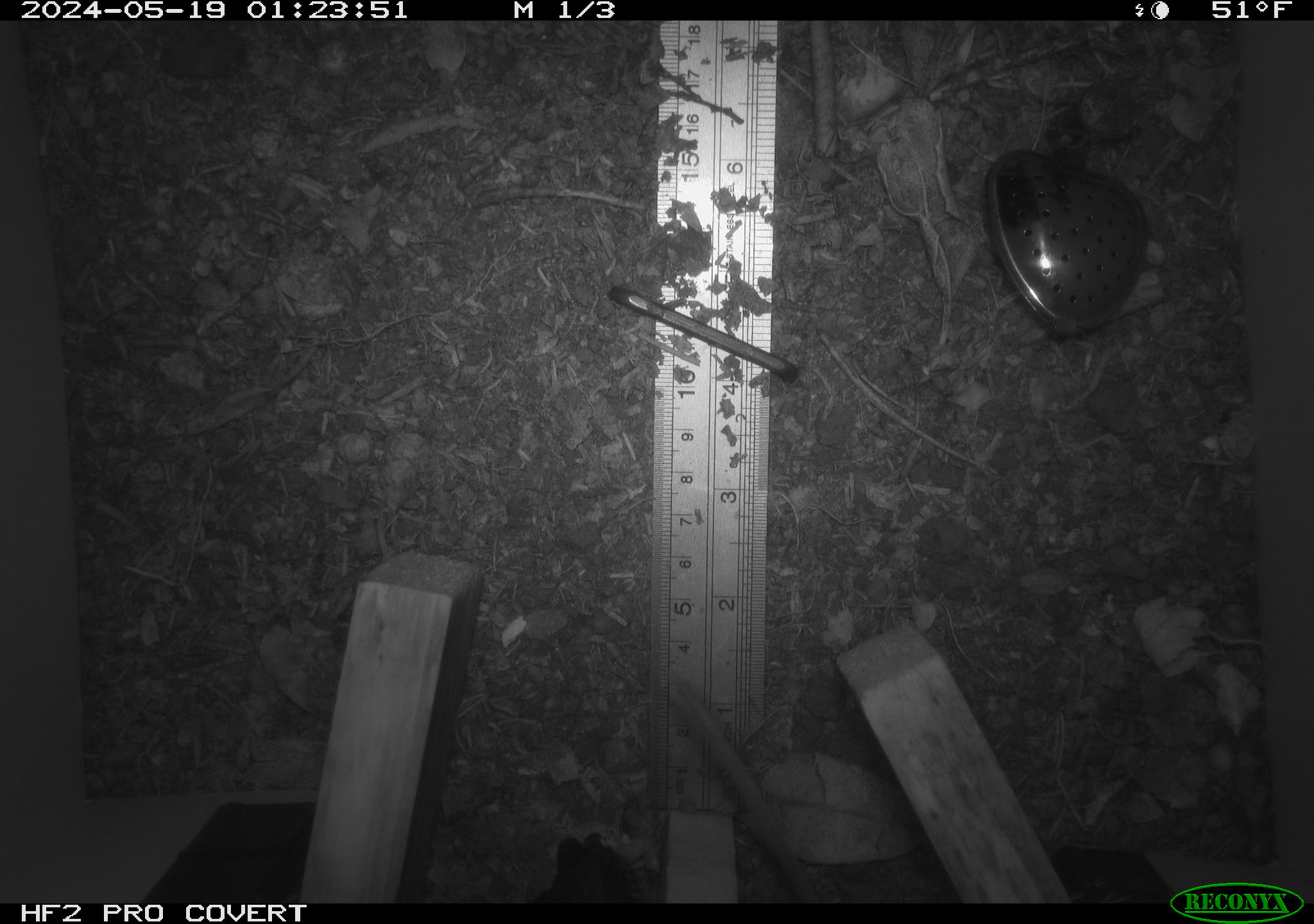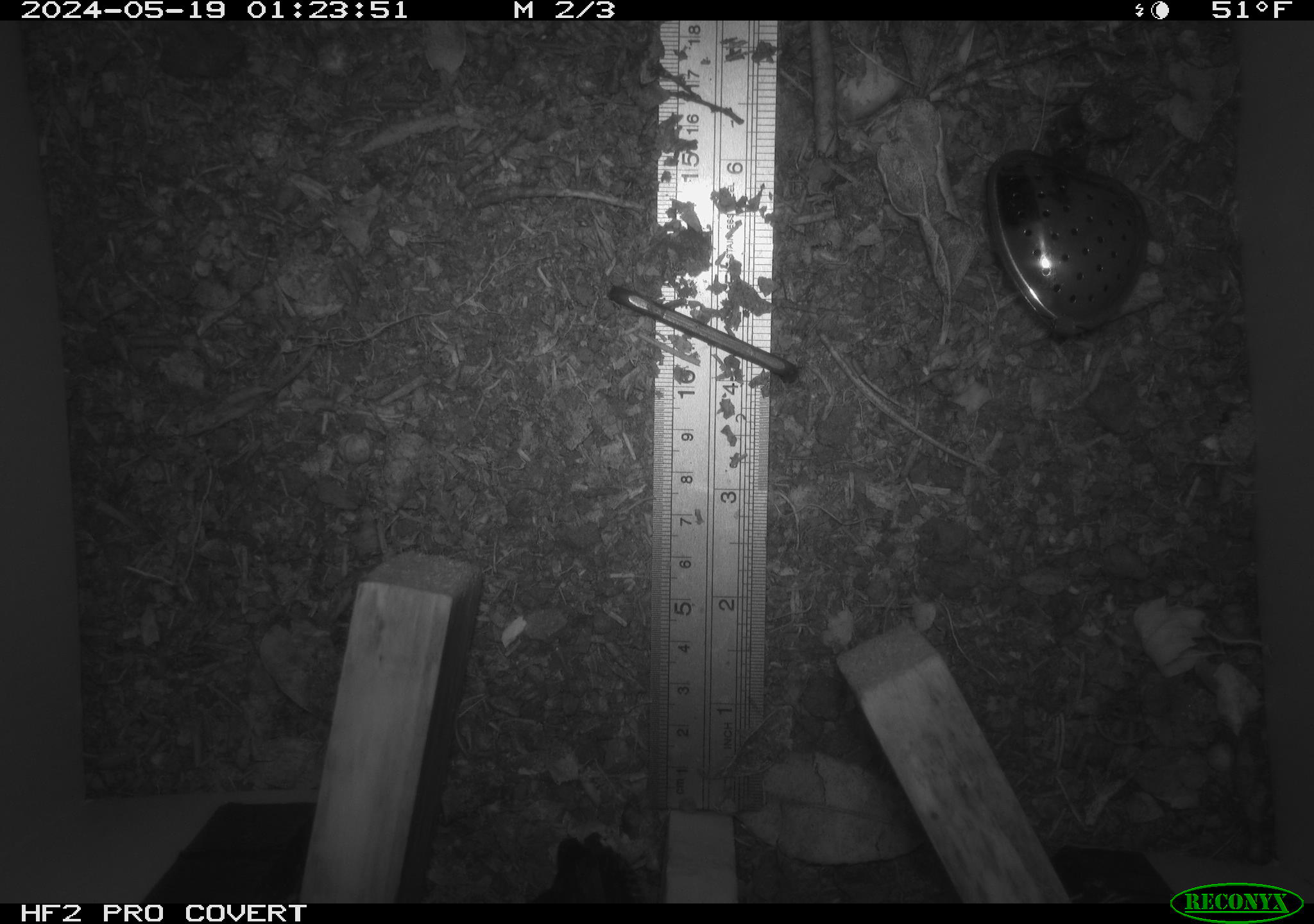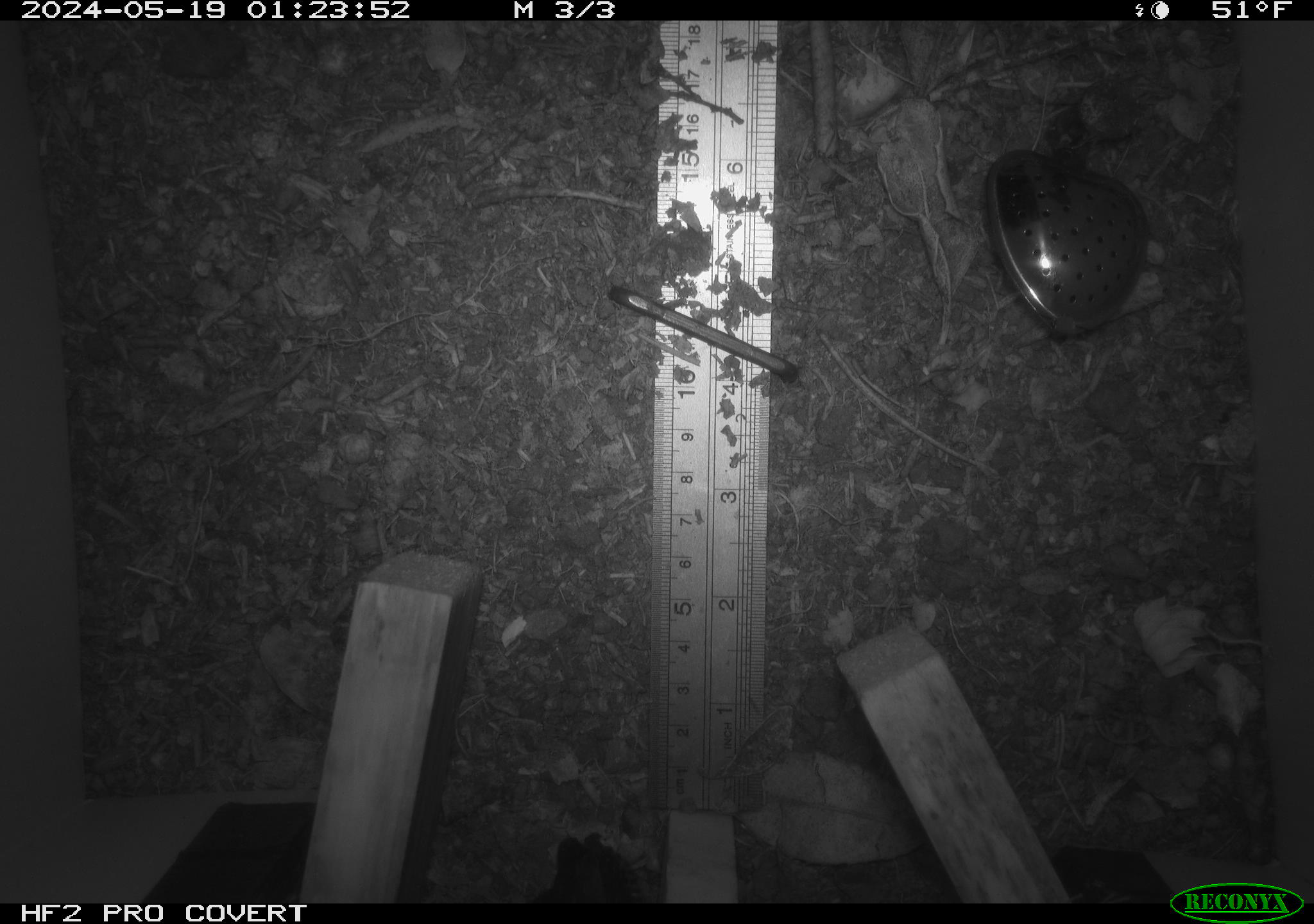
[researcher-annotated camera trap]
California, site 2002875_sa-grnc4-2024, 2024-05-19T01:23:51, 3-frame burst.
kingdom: Animalia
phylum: Chordata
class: Mammalia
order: Rodentia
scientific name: Rodentia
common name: rodent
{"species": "rodent (Rodentia)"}